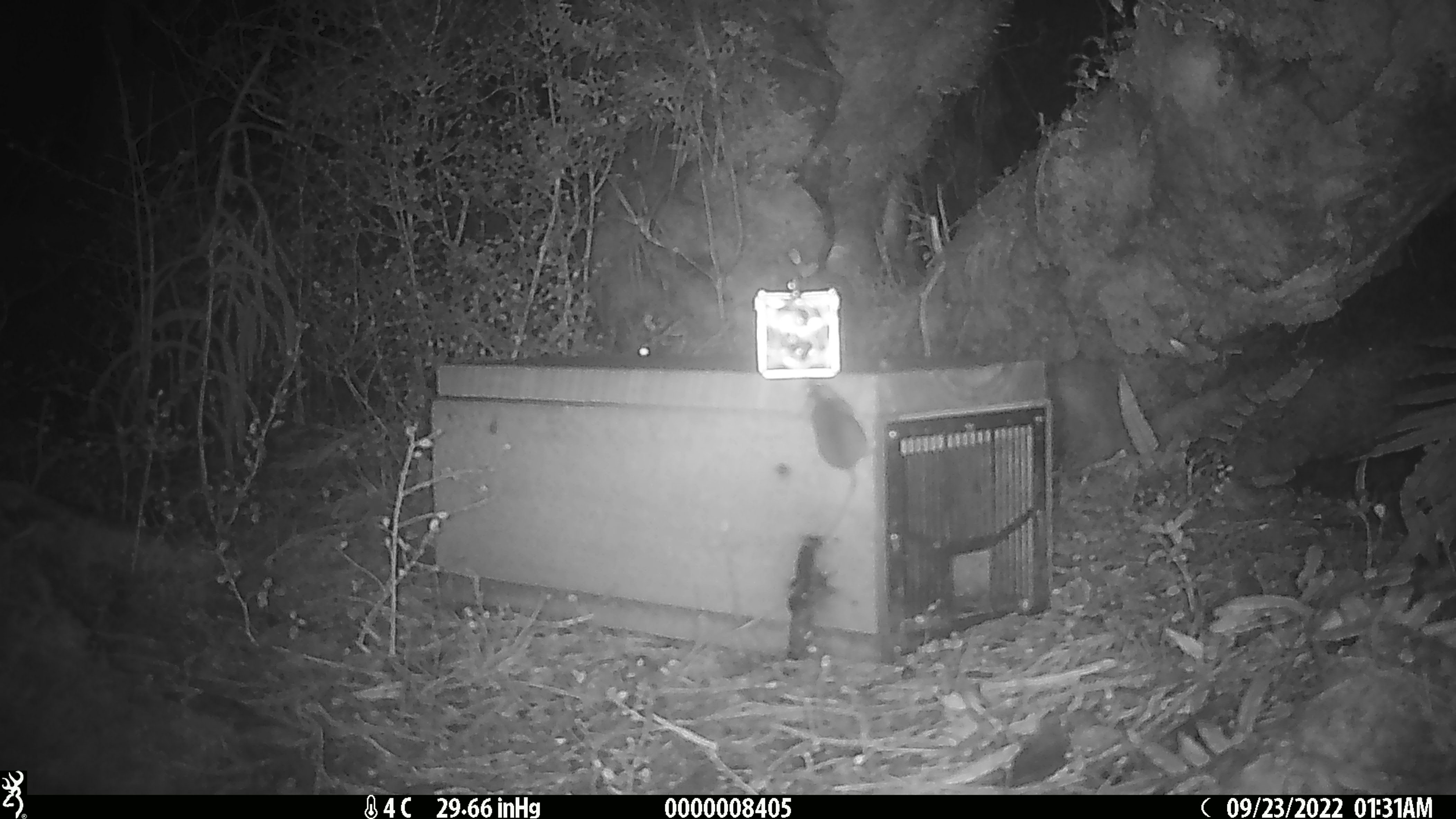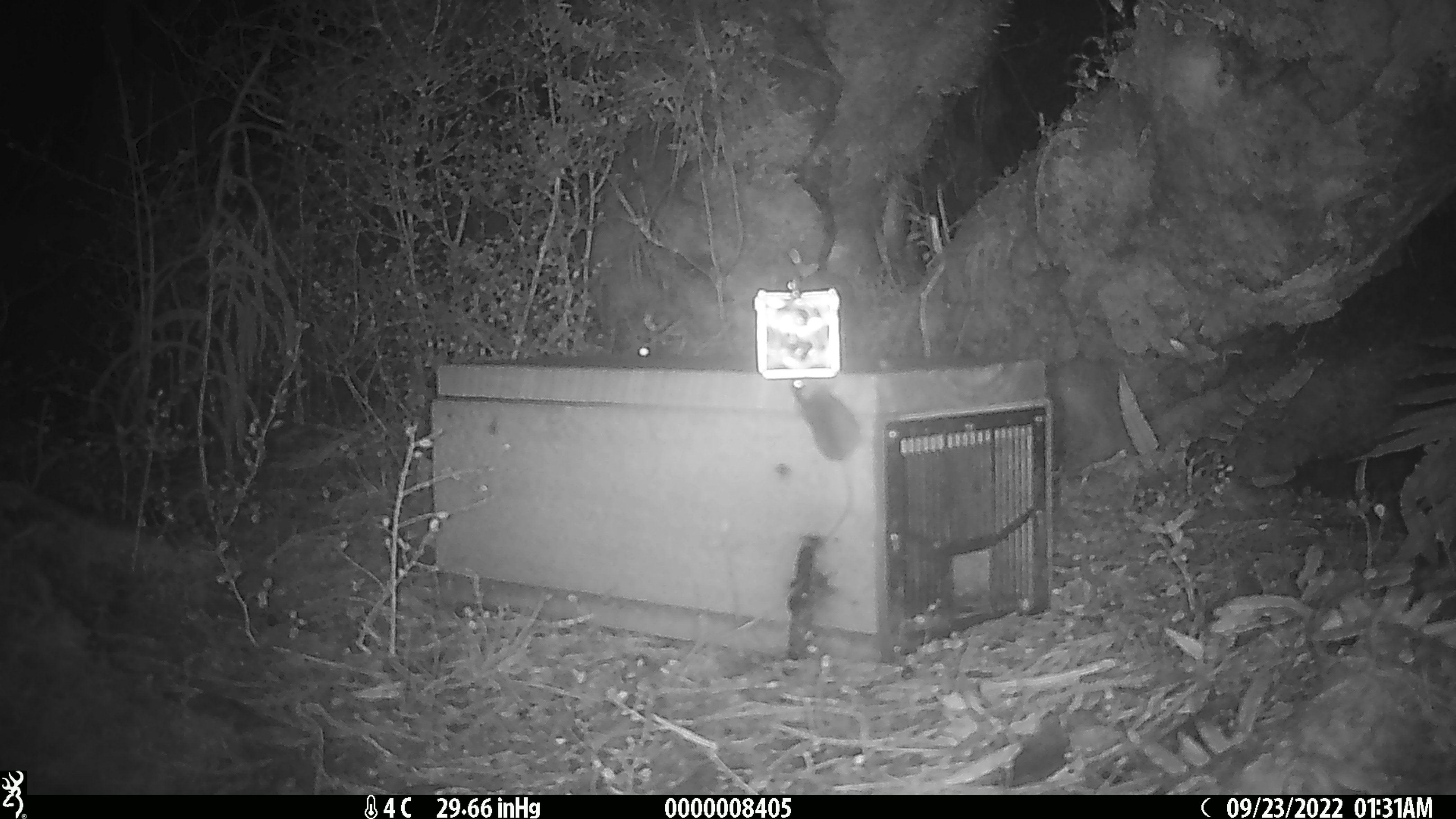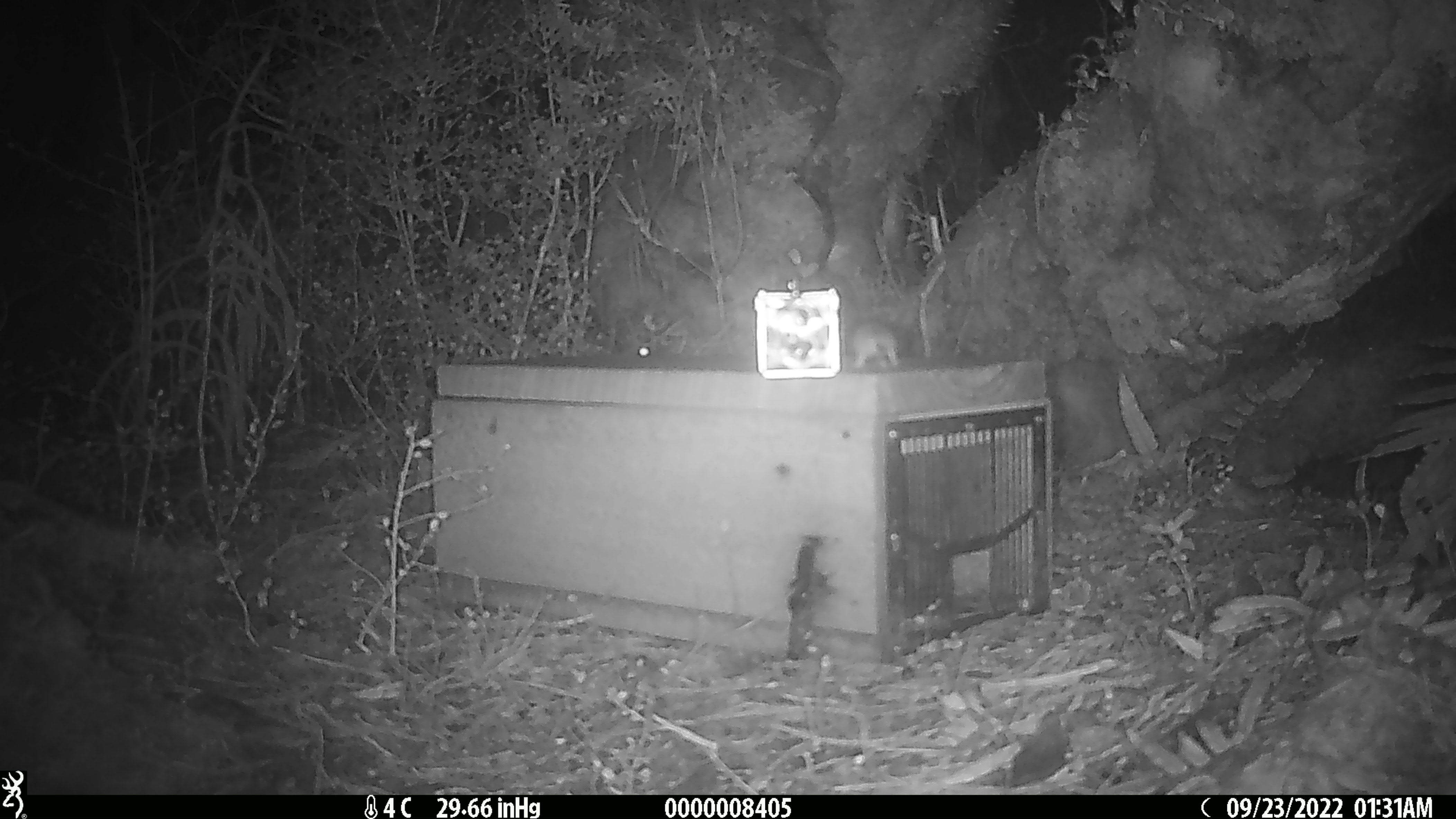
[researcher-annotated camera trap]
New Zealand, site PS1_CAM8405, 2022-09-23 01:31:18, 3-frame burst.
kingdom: Animalia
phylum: Chordata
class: Mammalia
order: Rodentia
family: Muridae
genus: Mus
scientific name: Mus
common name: mouse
Mouse (Mus).